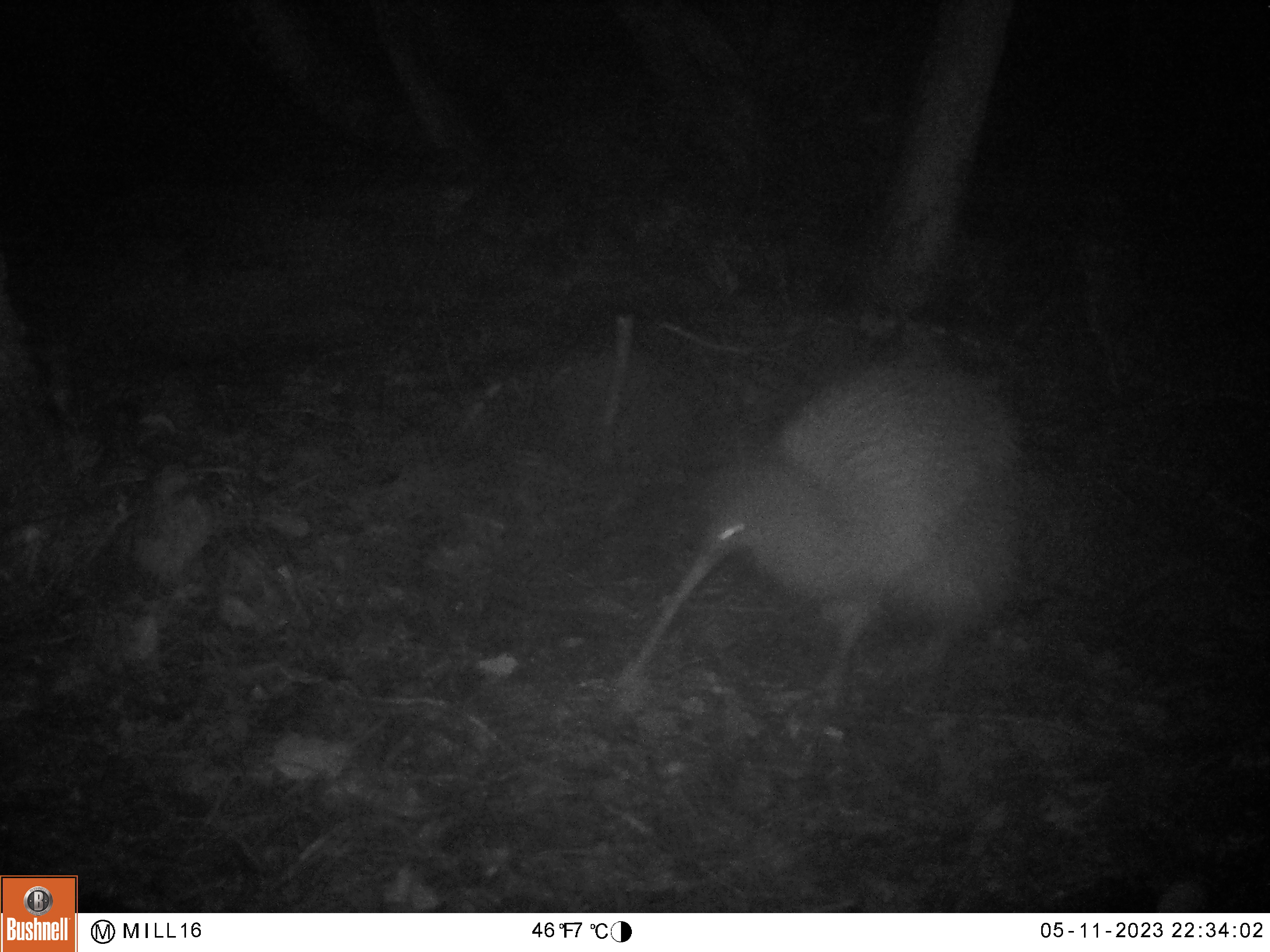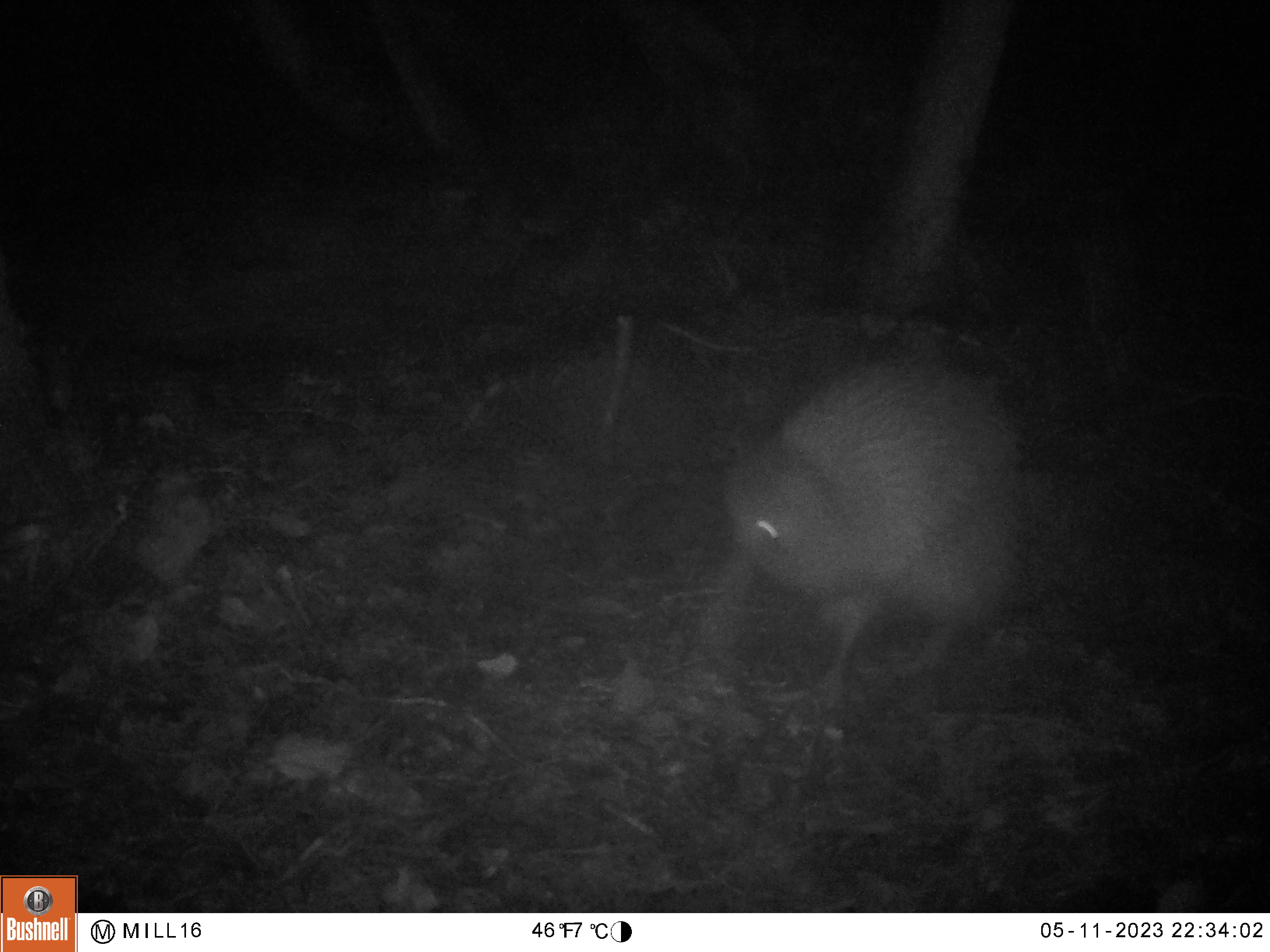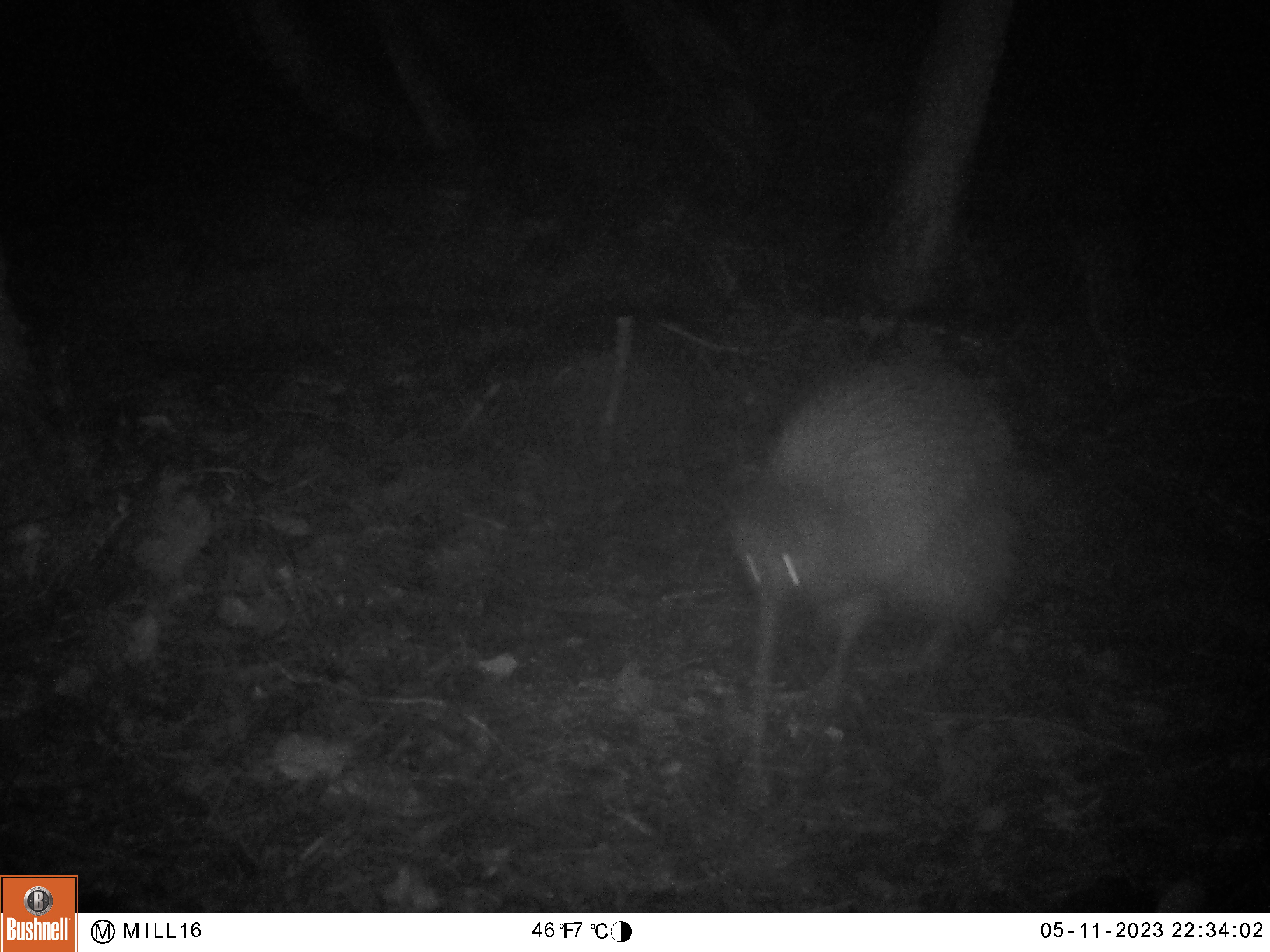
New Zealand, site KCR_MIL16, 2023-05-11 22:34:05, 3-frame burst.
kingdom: Animalia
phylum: Chordata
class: Aves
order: Apterygiformes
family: Apterygidae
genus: Apteryx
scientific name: Apteryx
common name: kiwi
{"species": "kiwi (Apteryx)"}